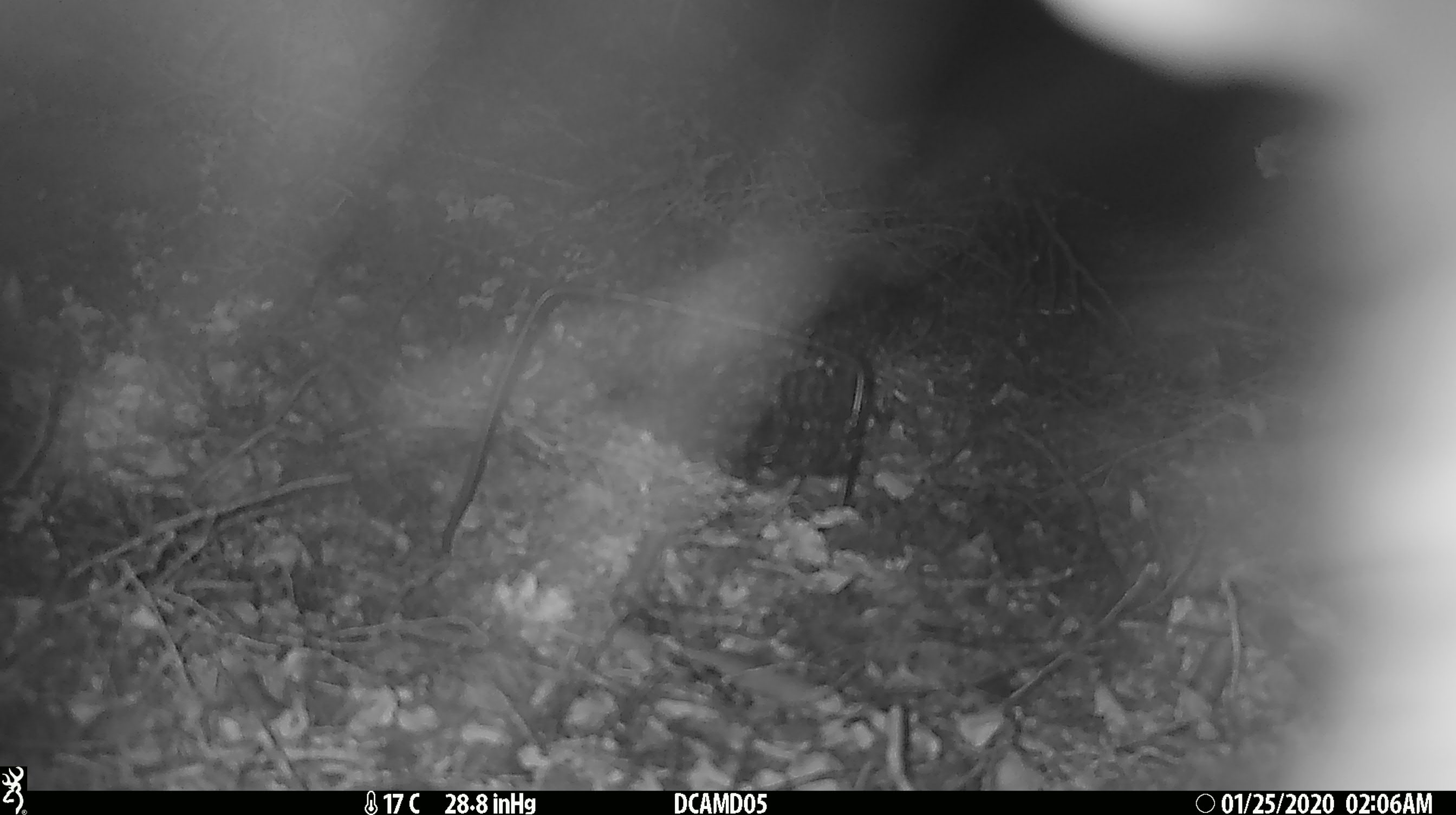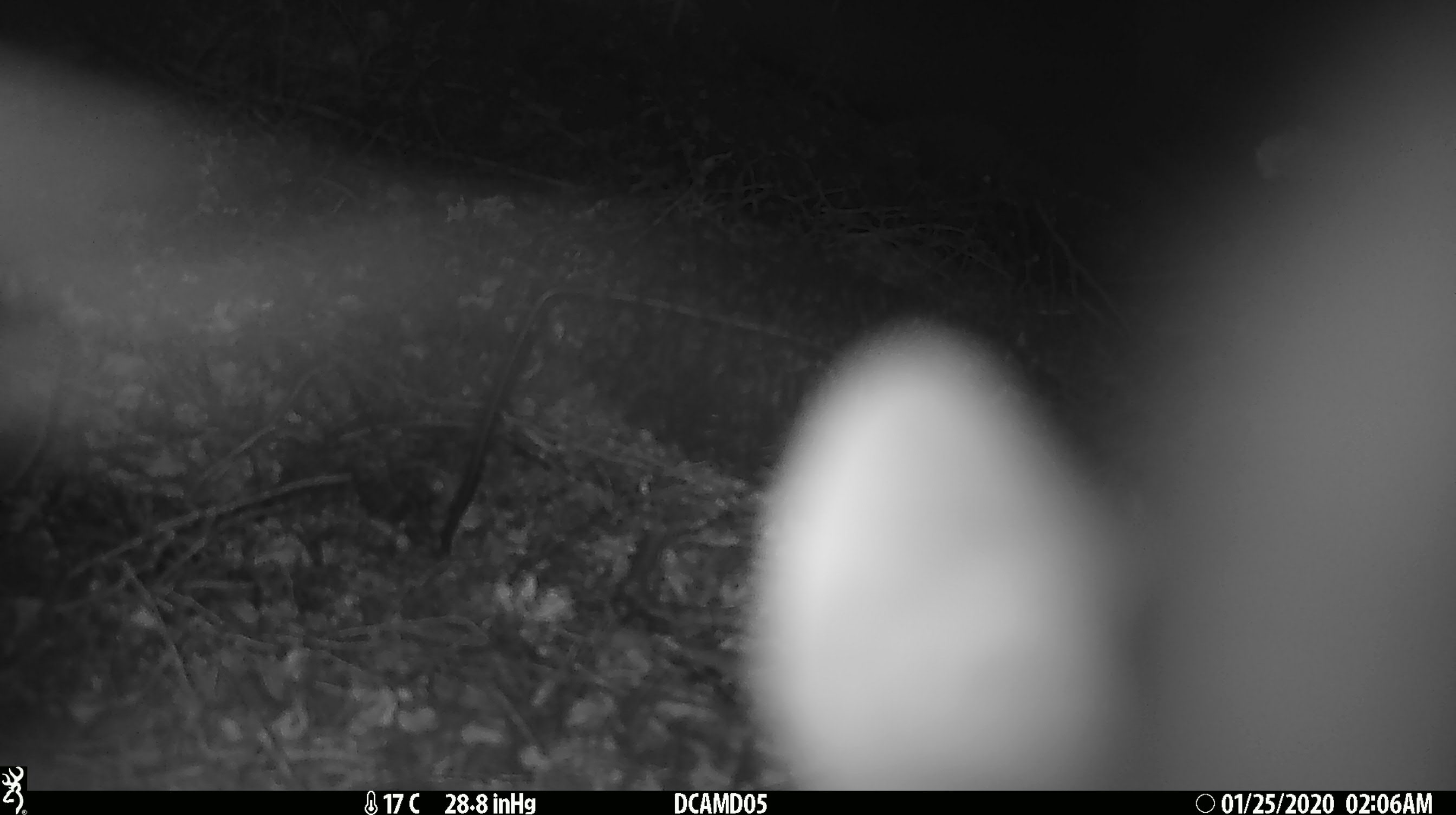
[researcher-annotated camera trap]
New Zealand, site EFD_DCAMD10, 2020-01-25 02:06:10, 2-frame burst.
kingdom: Animalia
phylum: Chordata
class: Mammalia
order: Rodentia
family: Muridae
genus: Rattus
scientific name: Rattus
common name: rat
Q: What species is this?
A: Rat (Rattus).